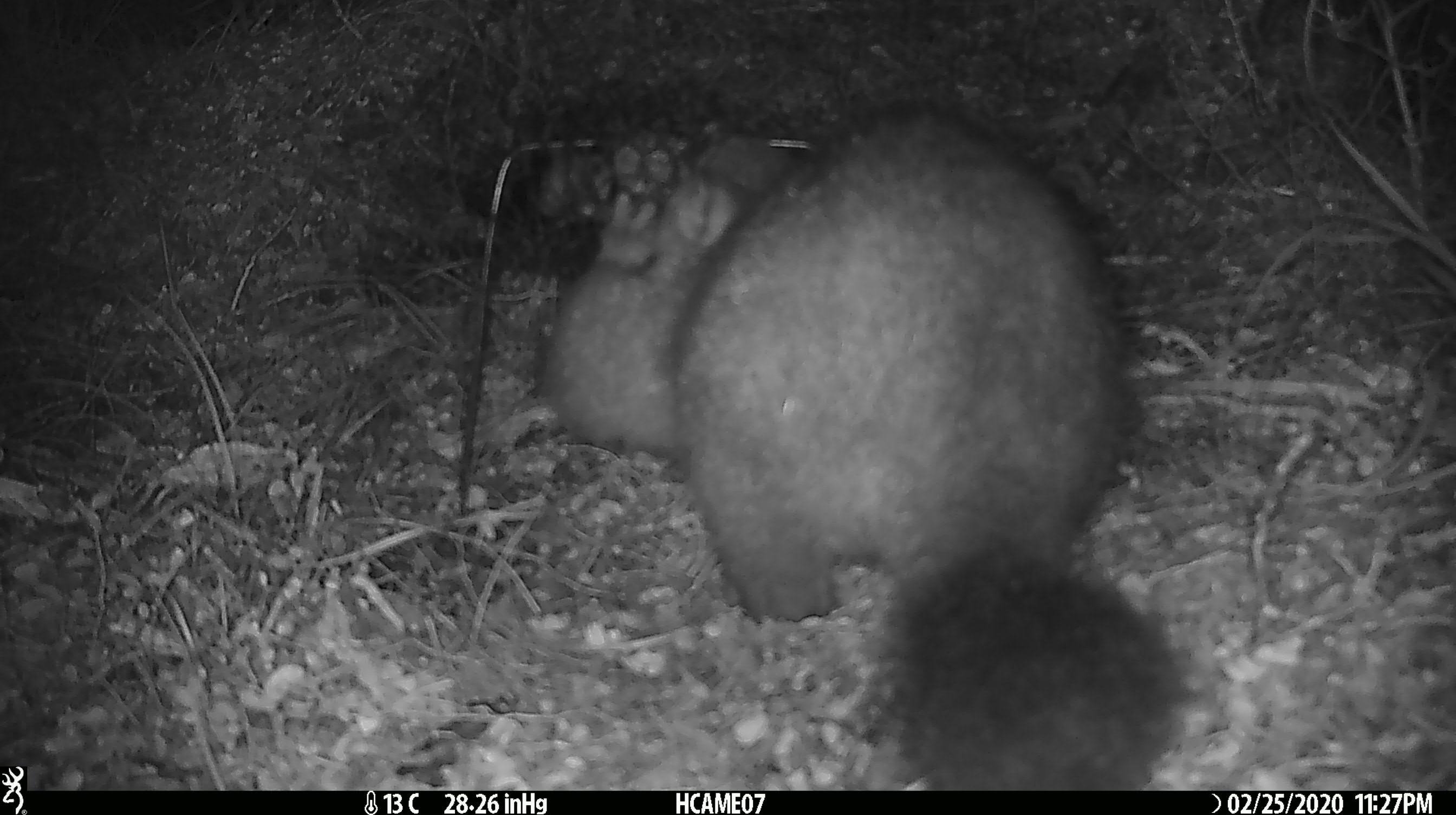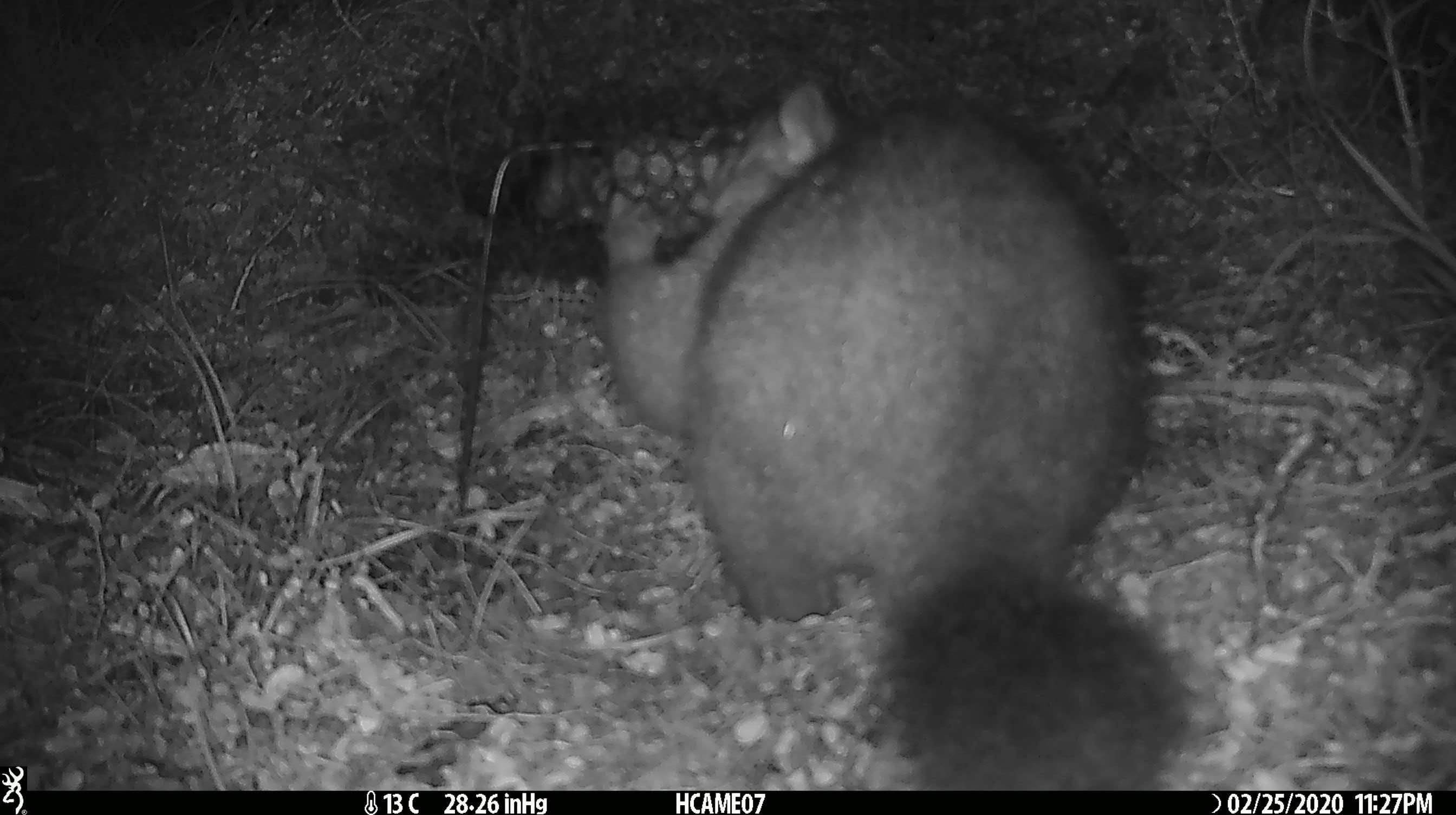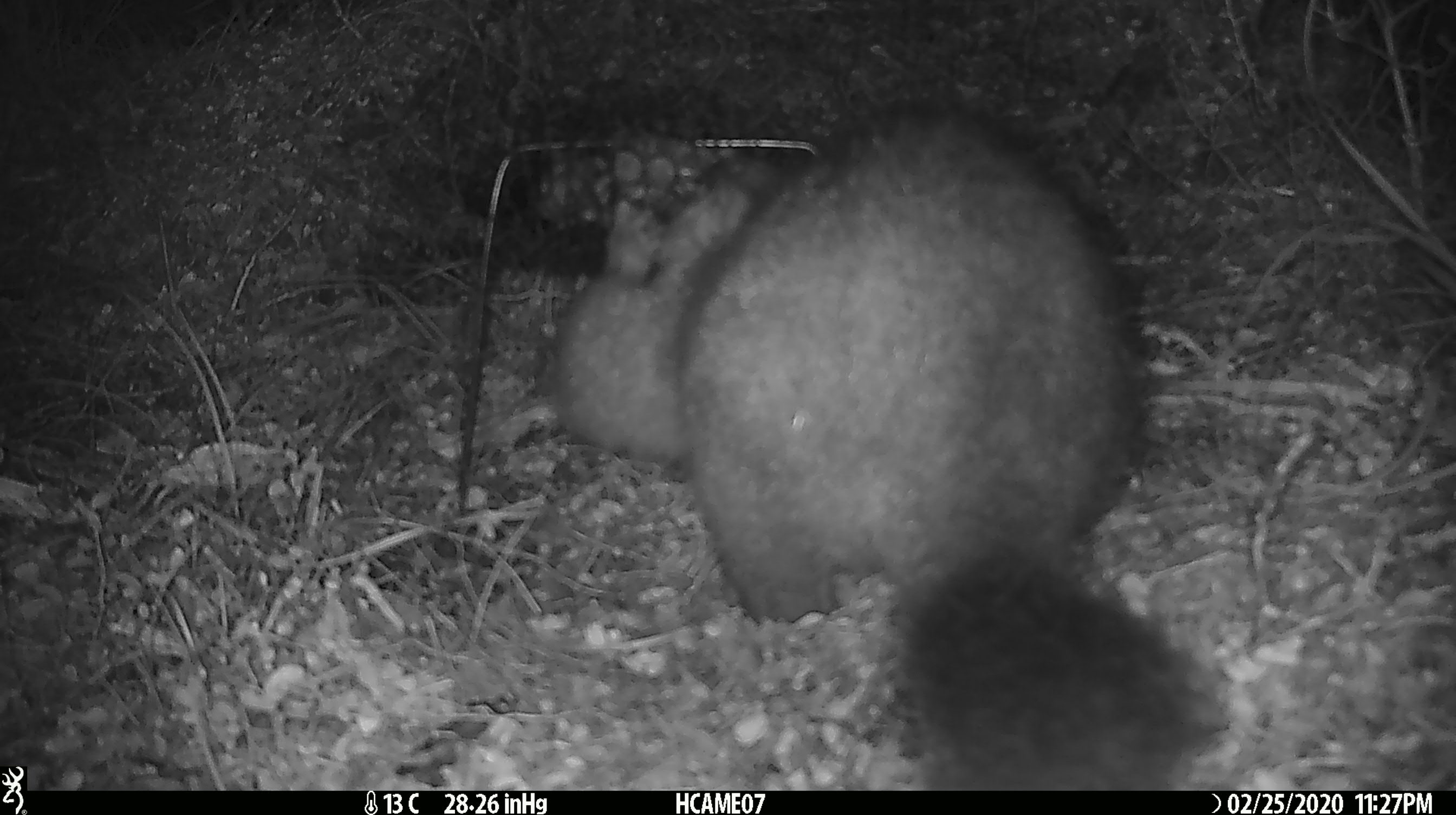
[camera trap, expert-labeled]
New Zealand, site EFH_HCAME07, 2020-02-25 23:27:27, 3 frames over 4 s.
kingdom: Animalia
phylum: Chordata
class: Mammalia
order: Diprotodontia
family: Phalangeridae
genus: Trichosurus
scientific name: Trichosurus vulpecula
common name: common brushtail possum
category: possum